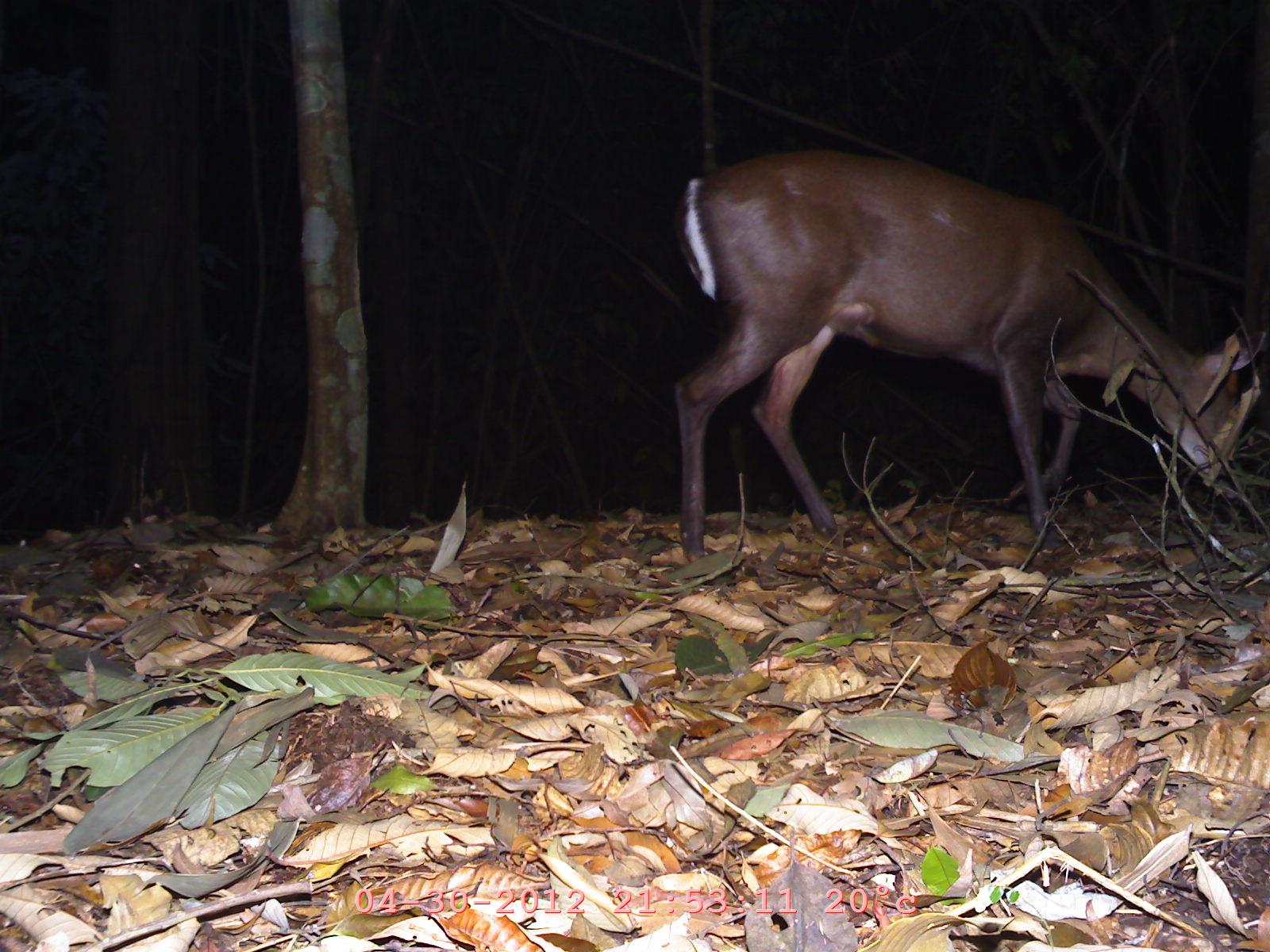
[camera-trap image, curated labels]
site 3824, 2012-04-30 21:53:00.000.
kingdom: Animalia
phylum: Chordata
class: Mammalia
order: Artiodactyla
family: Cervidae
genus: Muntiacus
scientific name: Muntiacus muntjak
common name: southern red muntjac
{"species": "Muntiacus muntjak (southern red muntjac)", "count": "1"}